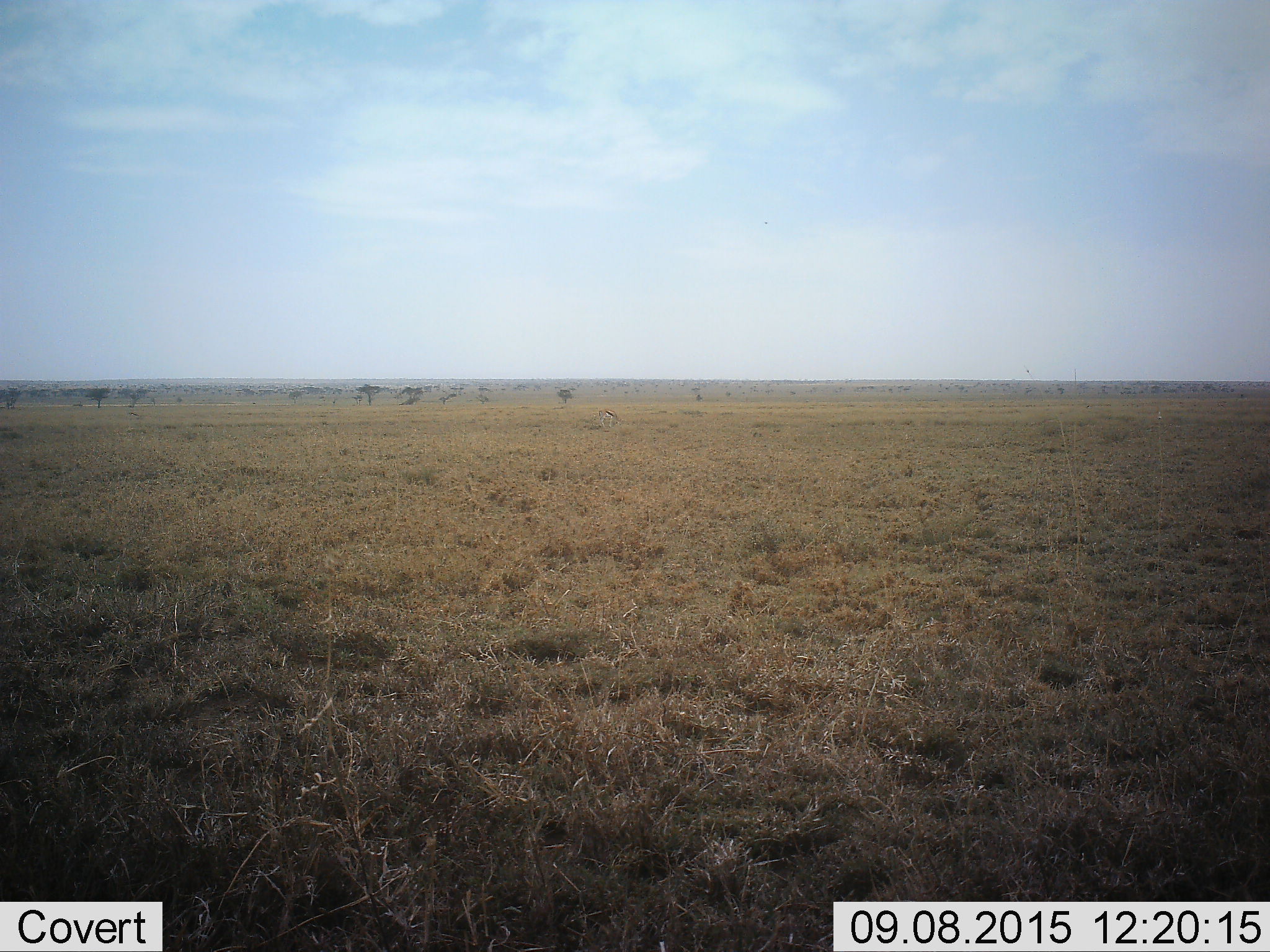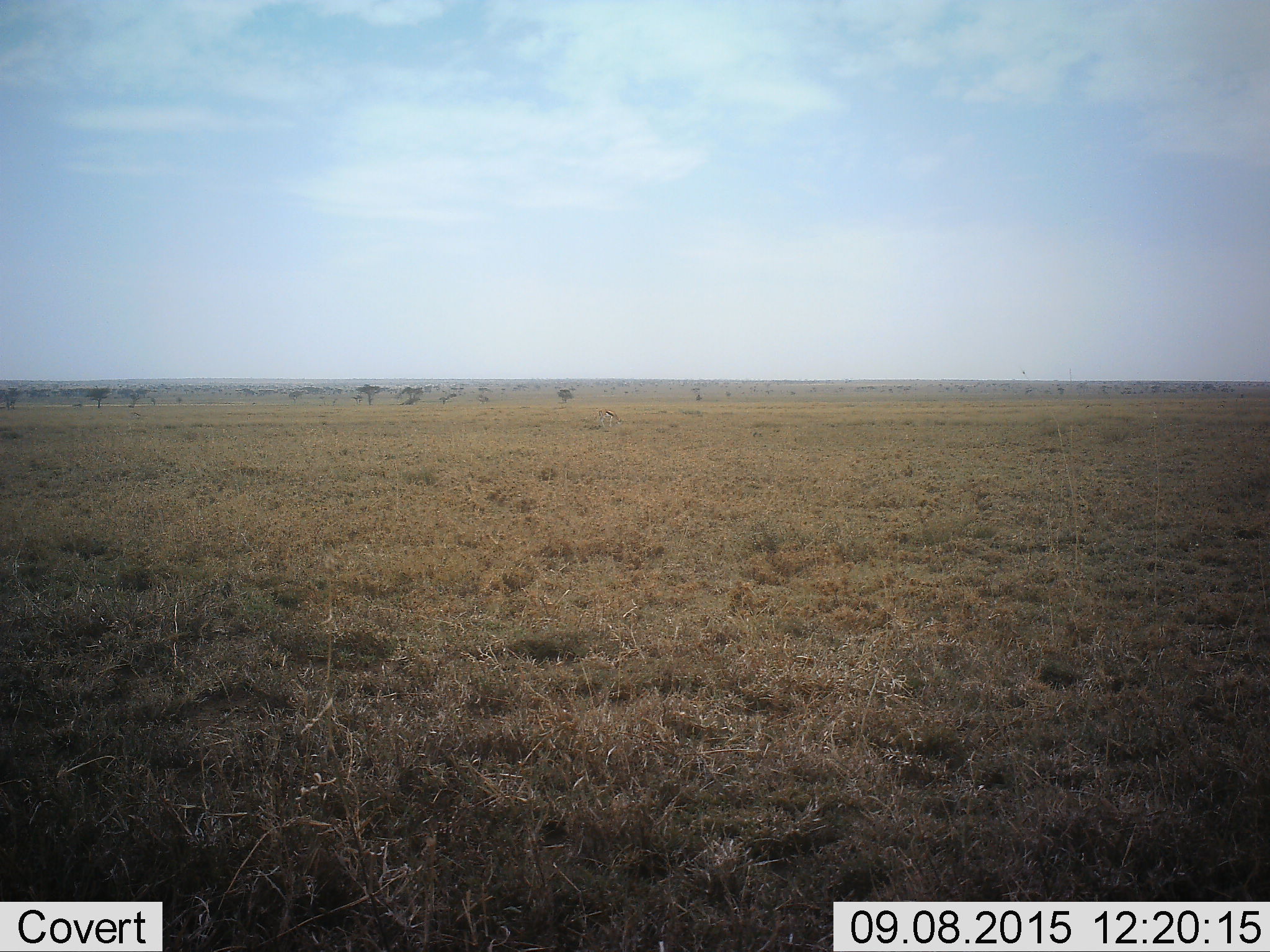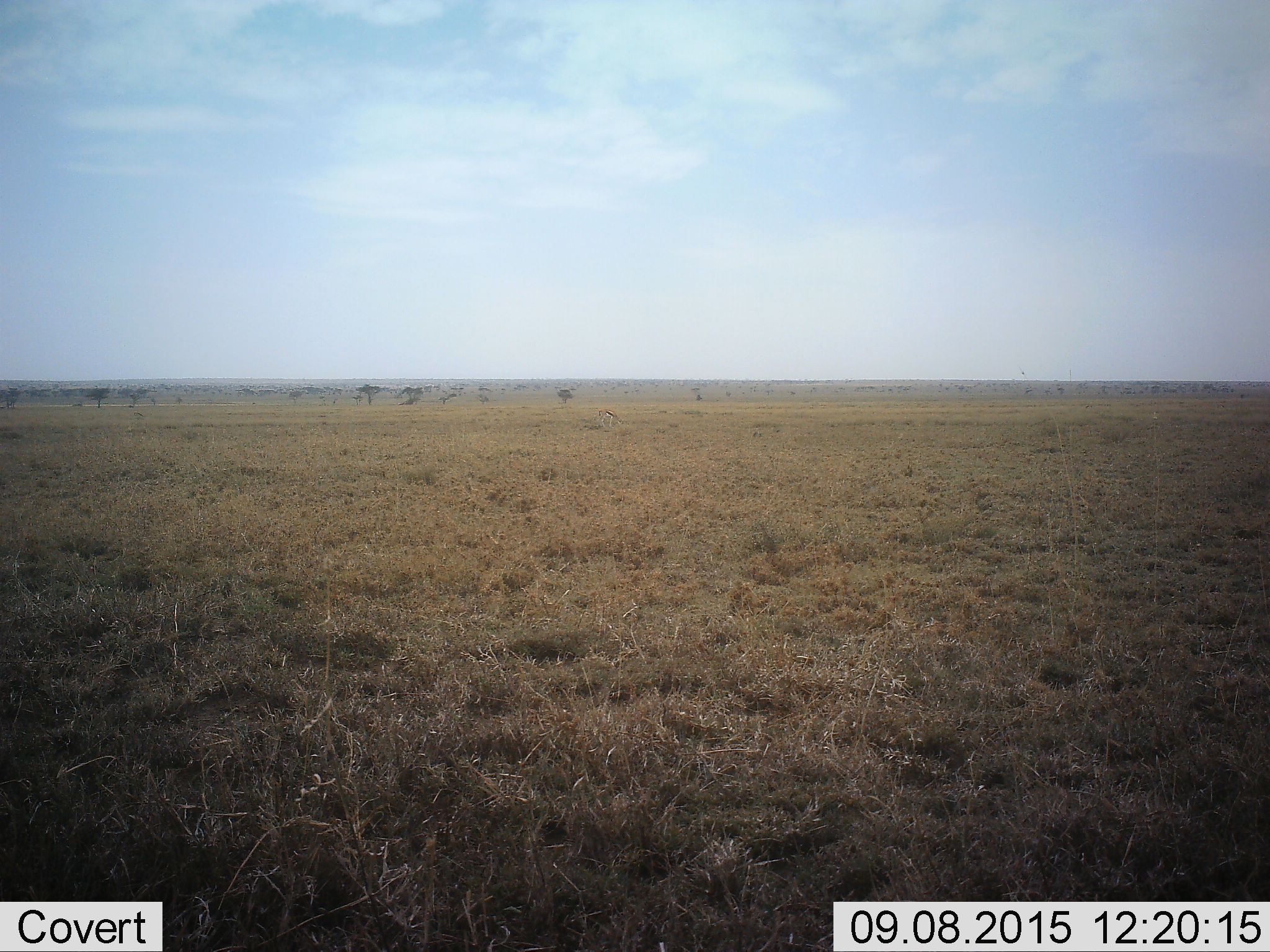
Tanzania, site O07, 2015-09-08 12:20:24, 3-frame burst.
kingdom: Animalia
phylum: Chordata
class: Mammalia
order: Artiodactyla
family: Bovidae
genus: Eudorcas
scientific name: Eudorcas thomsonii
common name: thomson's gazelle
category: gazellethomsons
Gazellethomsons (thomson's gazelle) (Eudorcas thomsonii), count 1. Behavior (volunteer vote fractions): standing 33%, resting 0%, moving 0%, interacting 0%. Young present (vote fraction): 0%. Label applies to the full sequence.